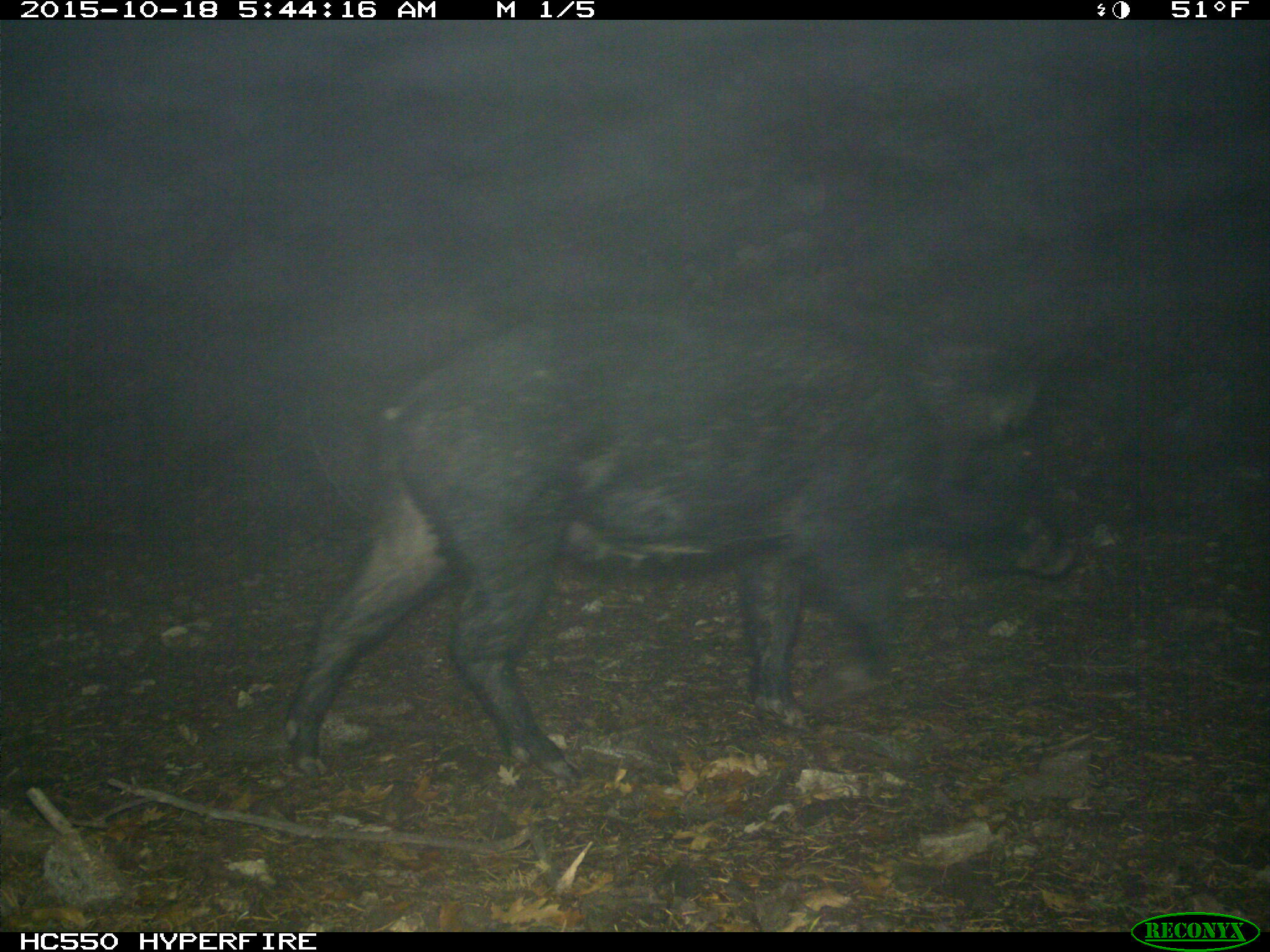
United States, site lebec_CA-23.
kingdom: Animalia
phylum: Chordata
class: Mammalia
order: Artiodactyla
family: Suidae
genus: Sus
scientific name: Sus scrofa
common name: wild boar